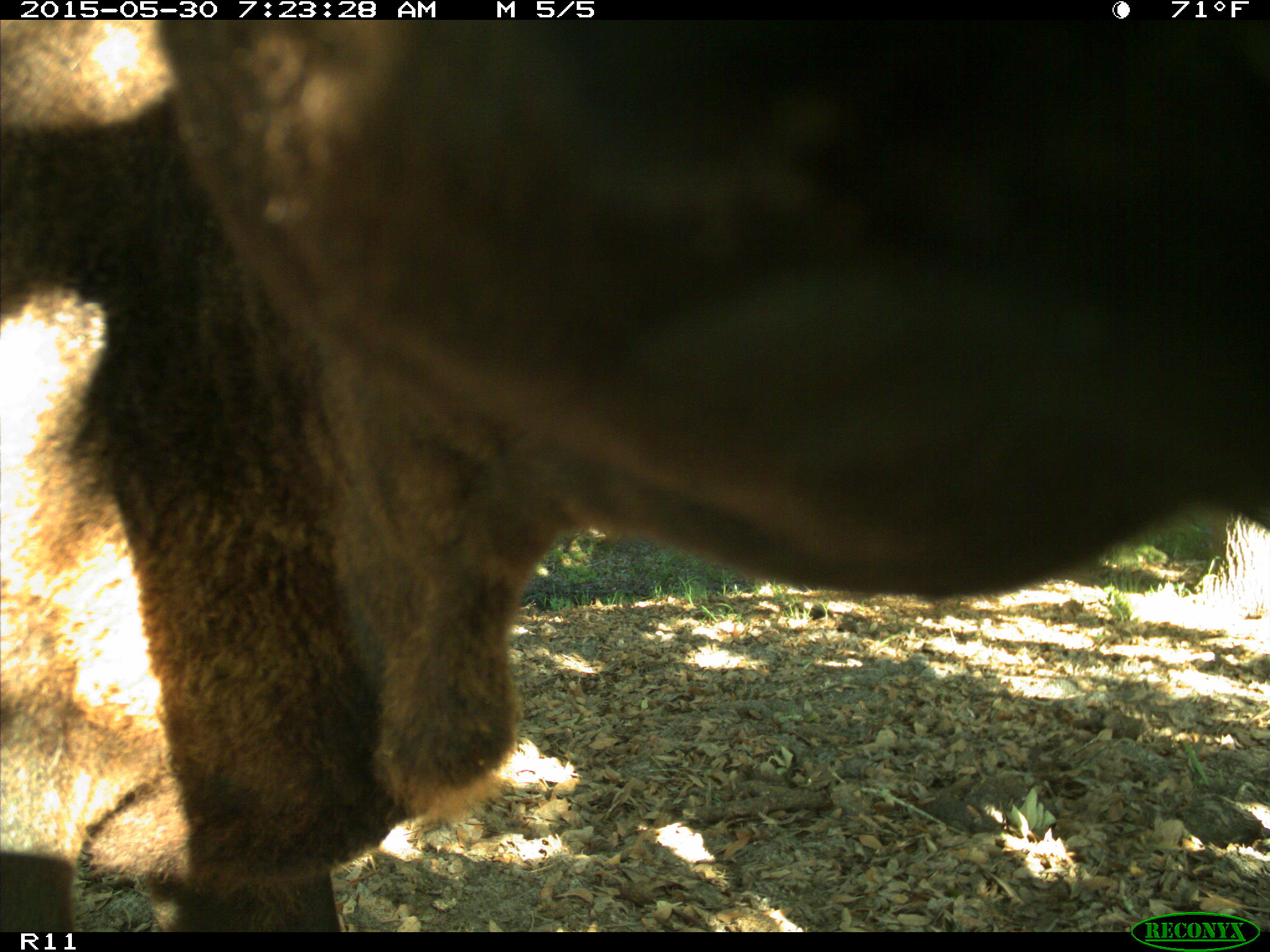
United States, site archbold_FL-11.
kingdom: Animalia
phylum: Chordata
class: Mammalia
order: Artiodactyla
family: Bovidae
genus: Bos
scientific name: Bos taurus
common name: domestic cow